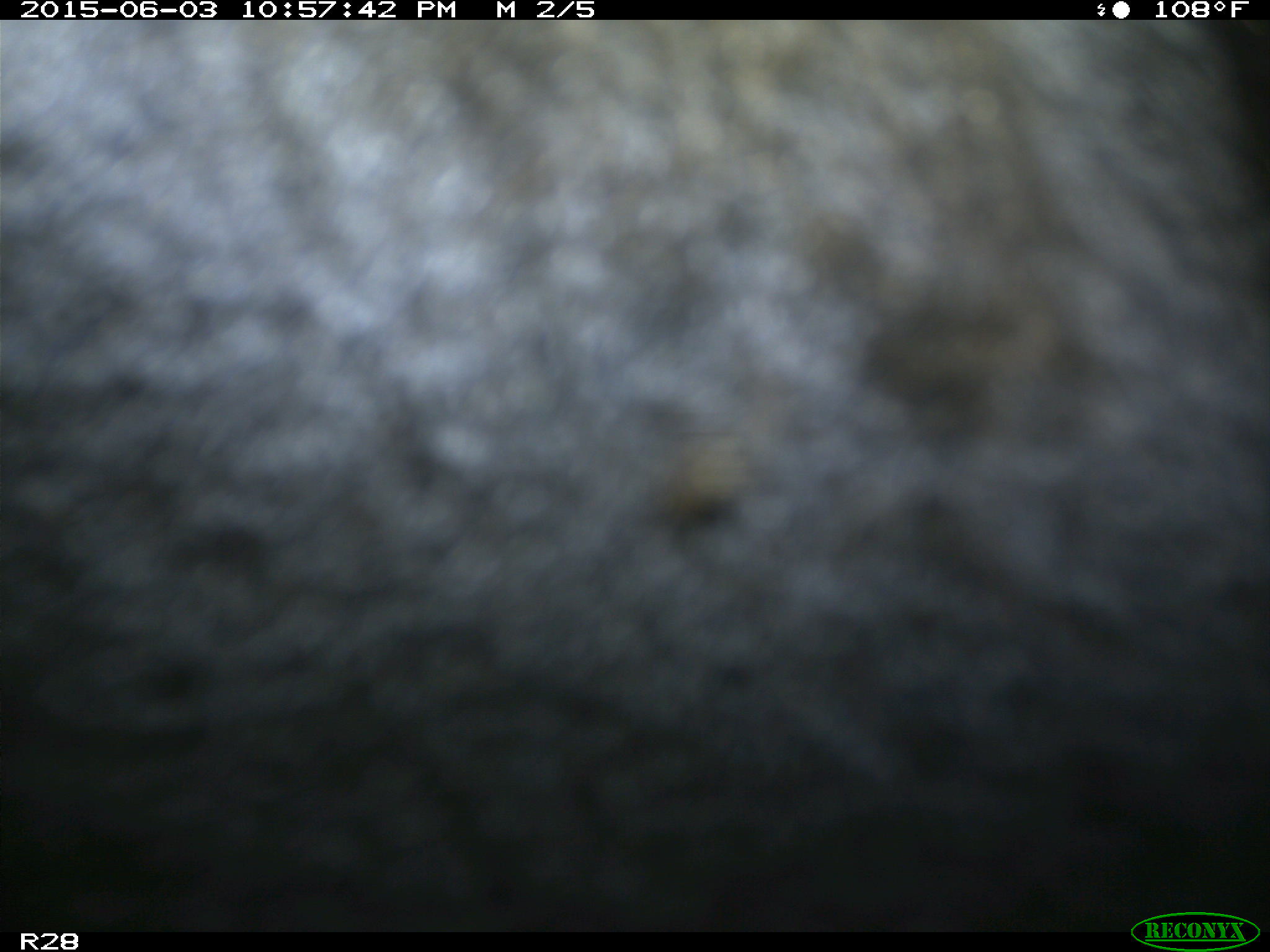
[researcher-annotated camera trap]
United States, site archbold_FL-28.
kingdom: Animalia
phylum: Chordata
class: Mammalia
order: Artiodactyla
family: Bovidae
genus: Bos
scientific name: Bos taurus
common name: domestic cow